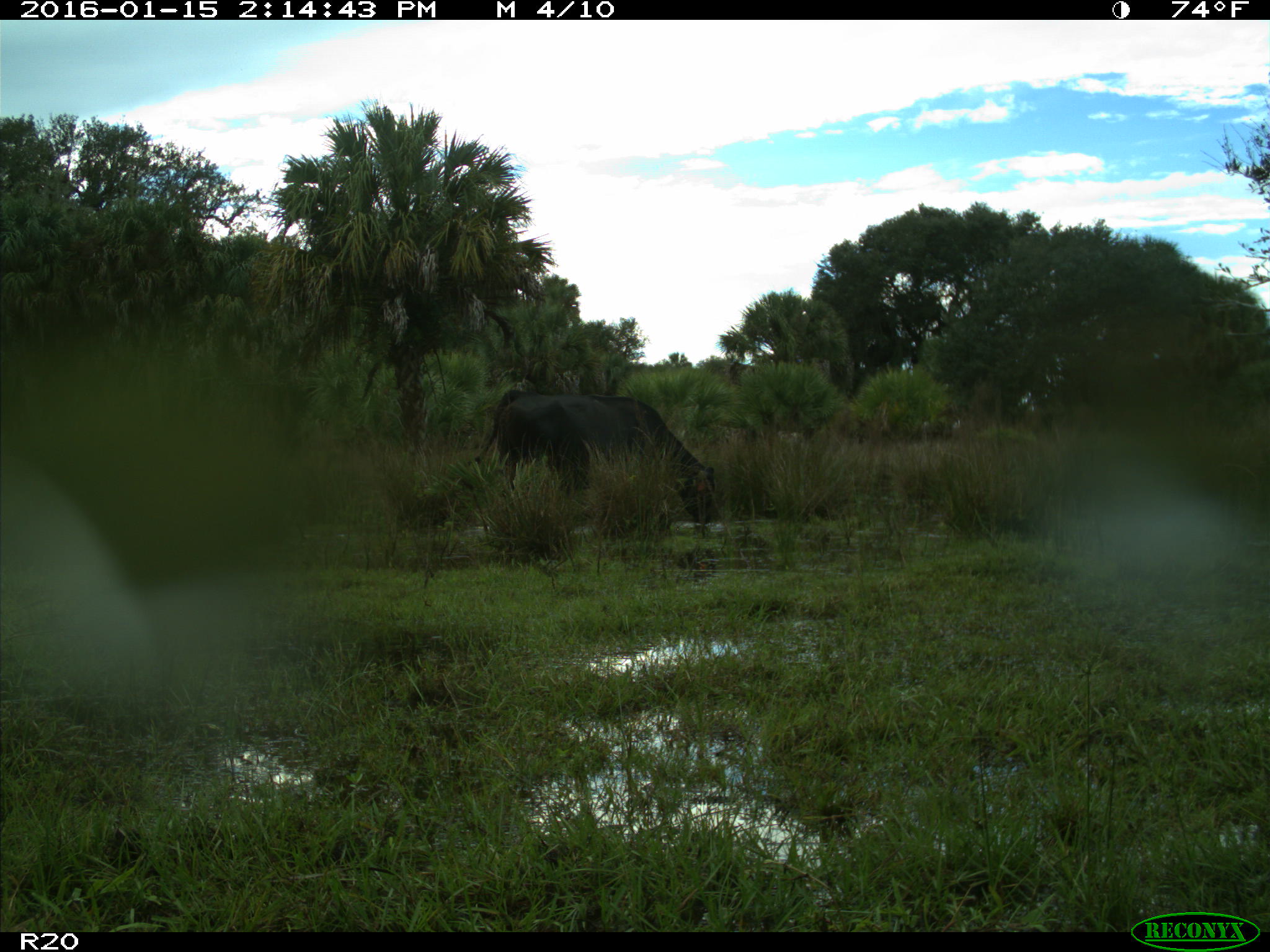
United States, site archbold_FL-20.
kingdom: Animalia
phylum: Chordata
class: Mammalia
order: Artiodactyla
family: Bovidae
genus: Bos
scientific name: Bos taurus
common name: domestic cow